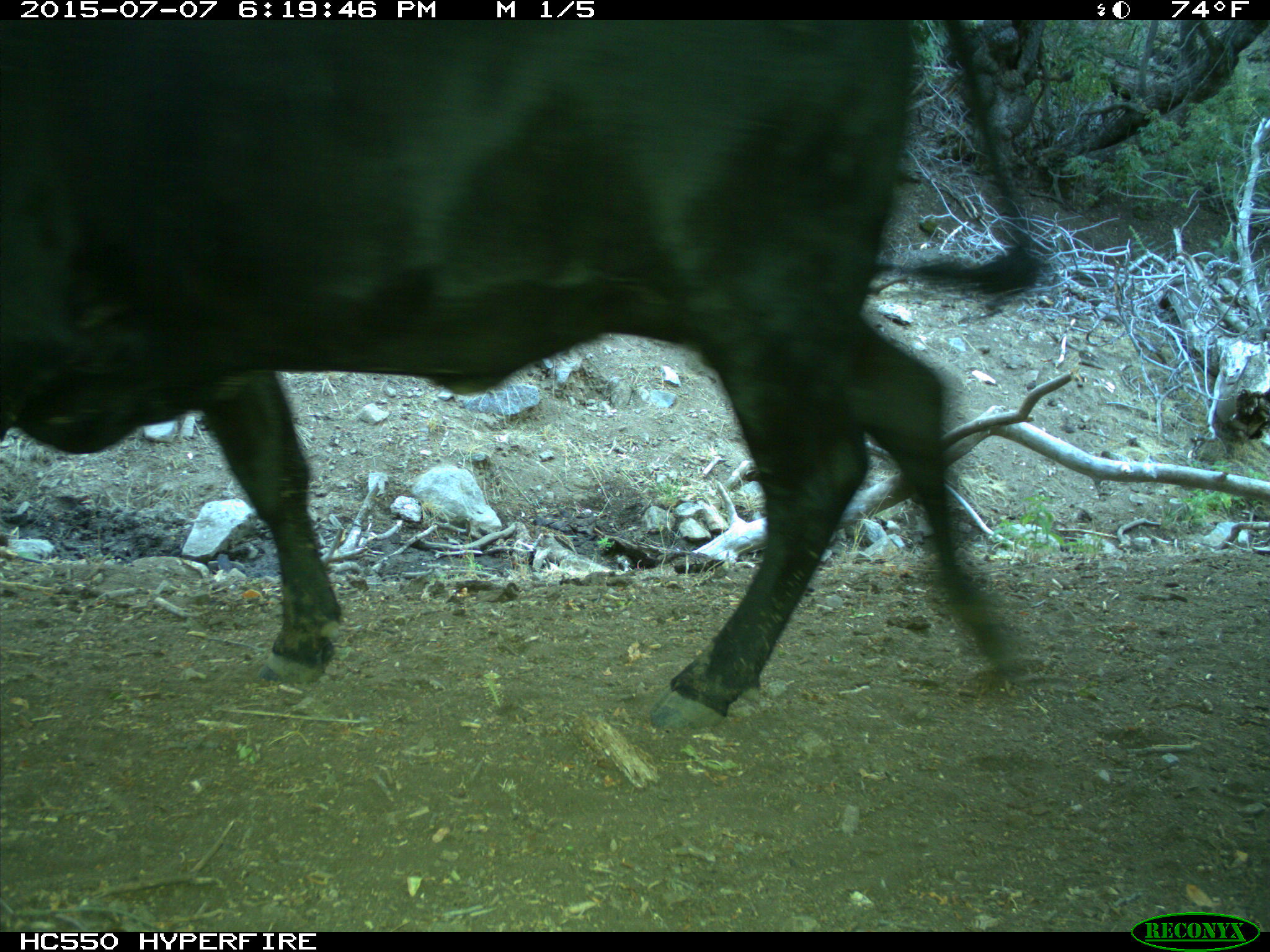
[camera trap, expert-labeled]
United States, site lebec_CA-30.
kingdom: Animalia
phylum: Chordata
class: Mammalia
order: Artiodactyla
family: Bovidae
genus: Bos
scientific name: Bos taurus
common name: domestic cow